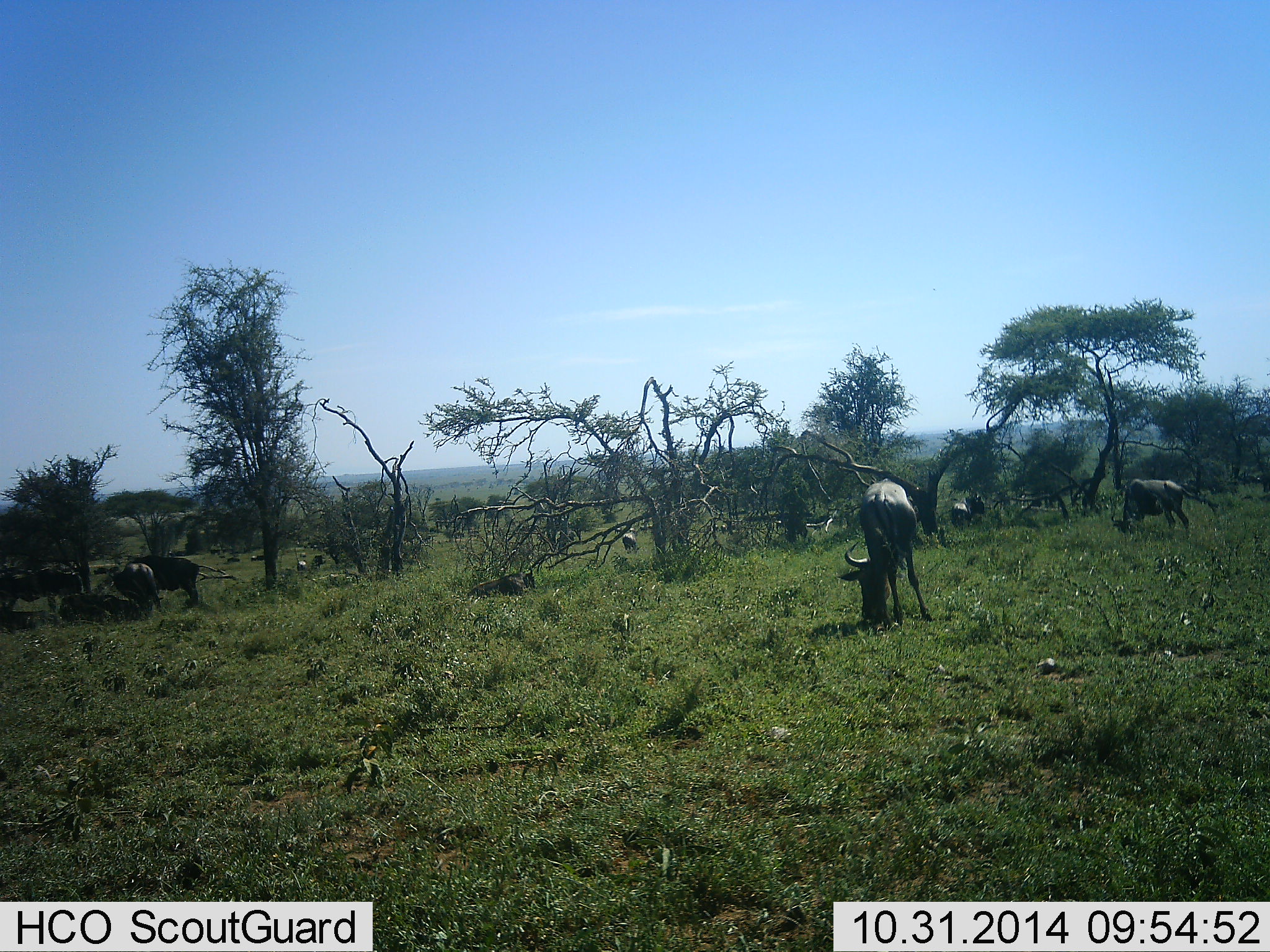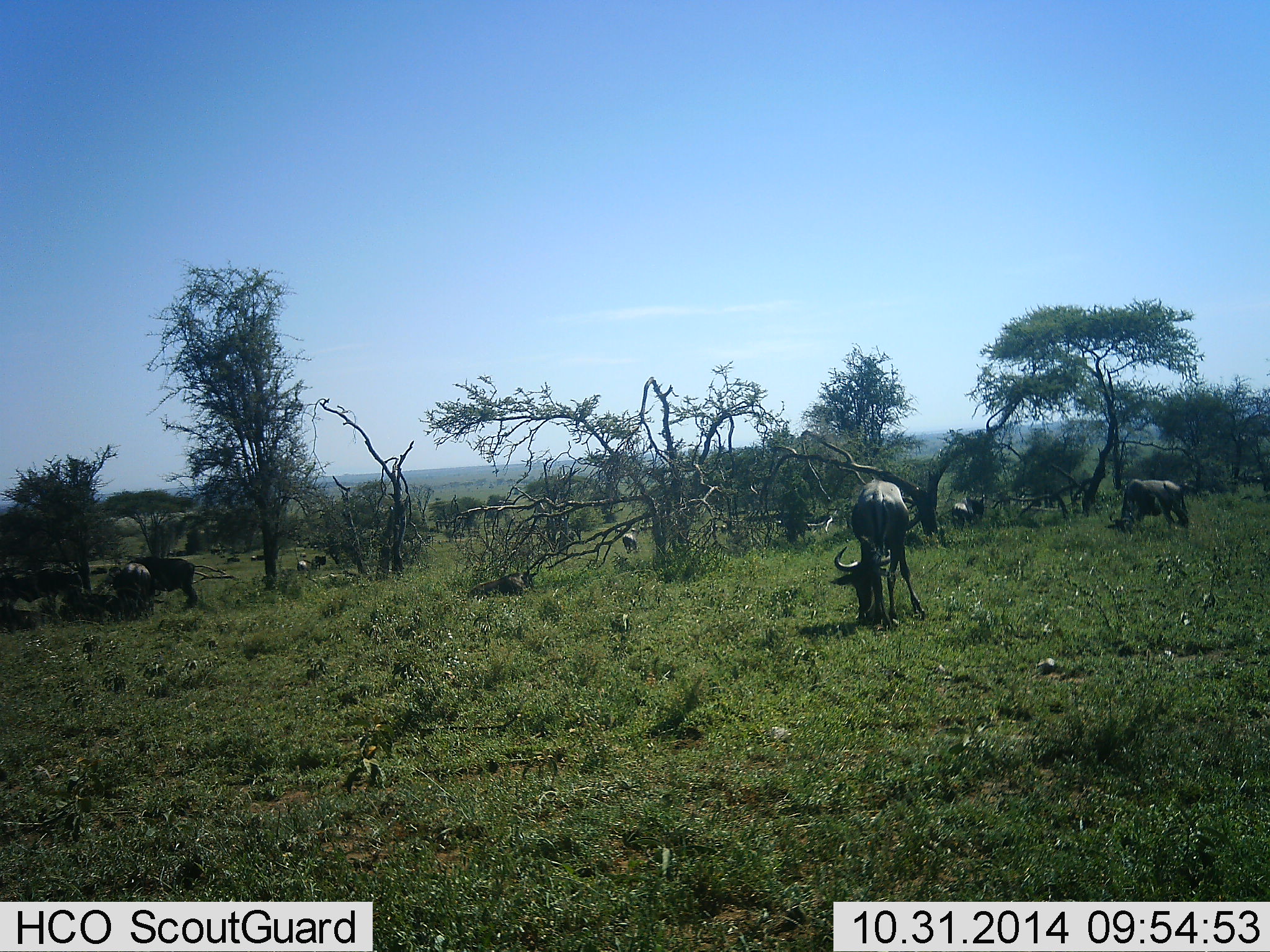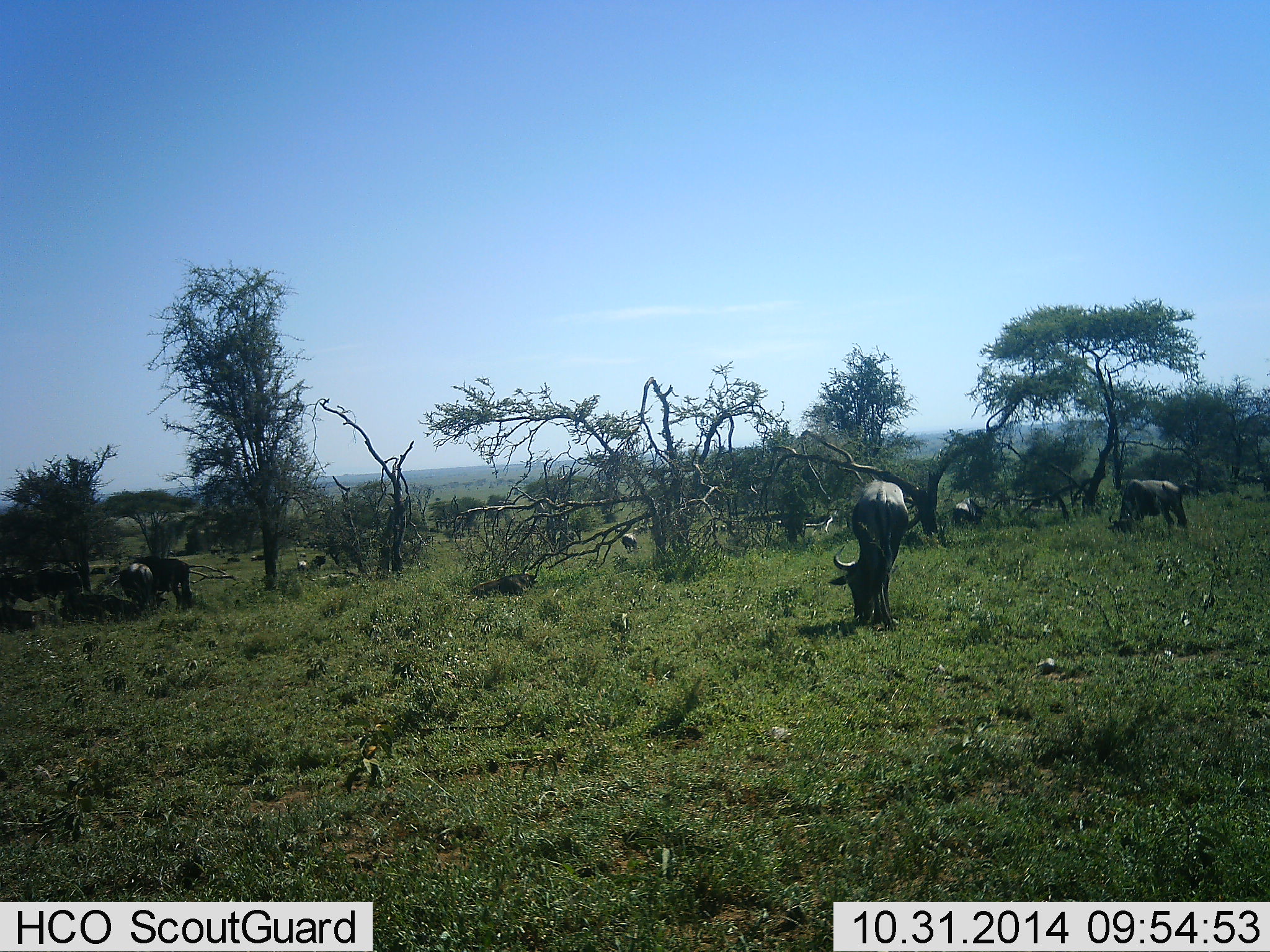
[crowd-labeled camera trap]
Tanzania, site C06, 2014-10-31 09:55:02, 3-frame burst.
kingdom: Animalia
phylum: Chordata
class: Mammalia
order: Artiodactyla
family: Bovidae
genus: Connochaetes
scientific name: Connochaetes taurinus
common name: blue wildebeest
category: wildebeest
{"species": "wildebeest (blue wildebeest) (Connochaetes taurinus)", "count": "6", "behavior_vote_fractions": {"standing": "50%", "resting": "10%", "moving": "10%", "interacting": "0%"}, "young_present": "0%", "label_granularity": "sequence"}